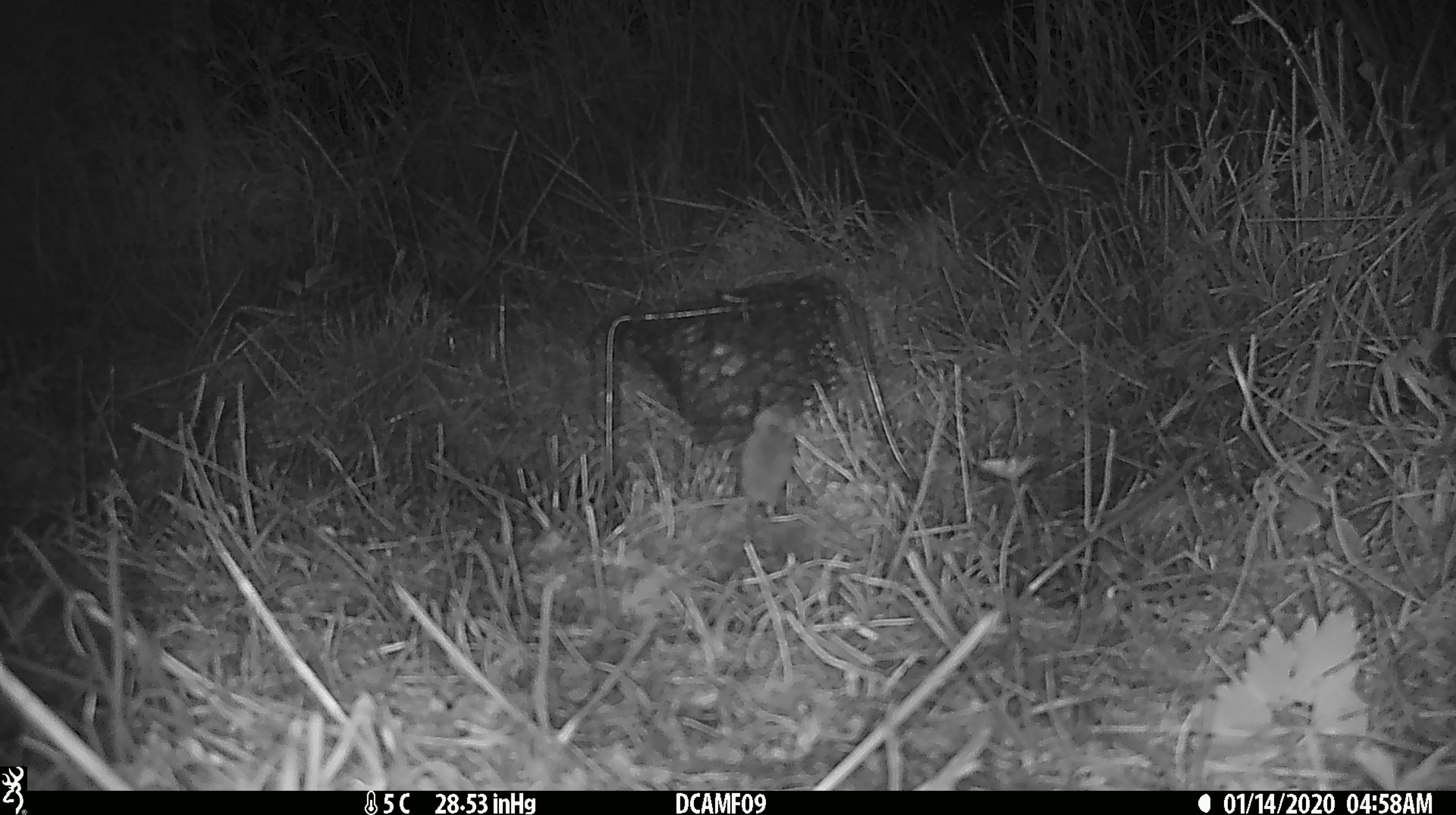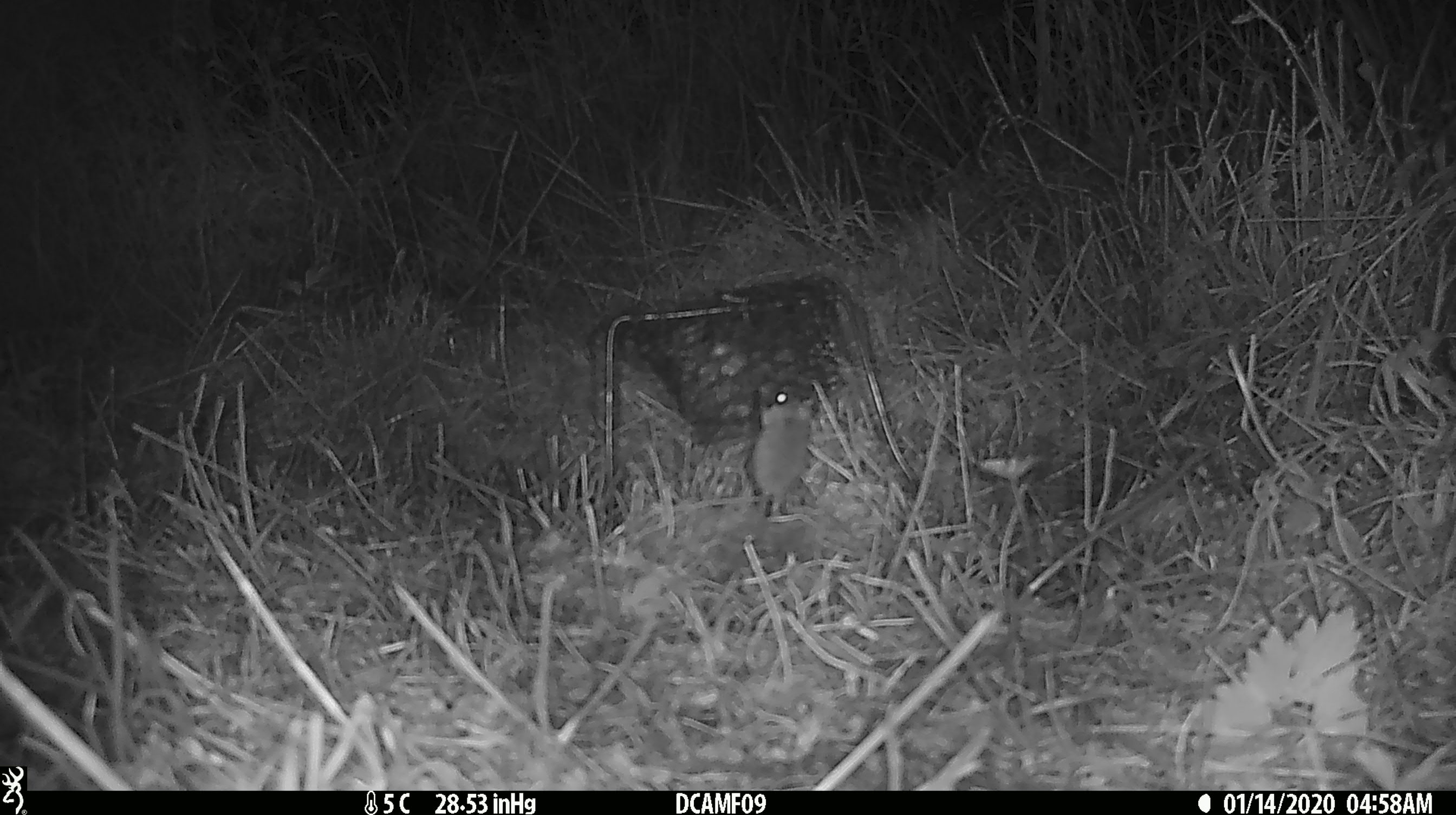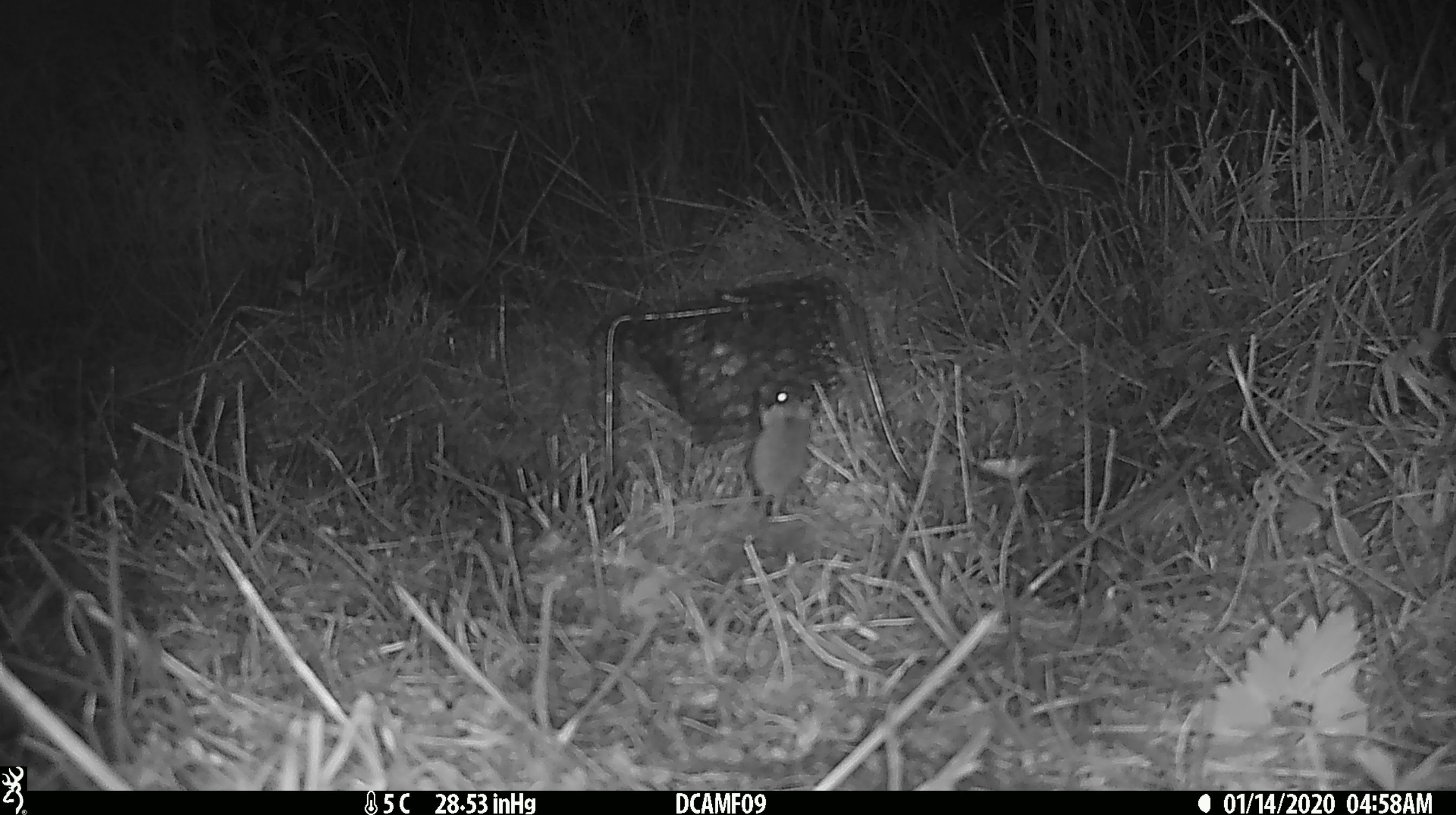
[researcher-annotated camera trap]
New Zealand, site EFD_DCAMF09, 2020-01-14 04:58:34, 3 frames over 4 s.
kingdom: Animalia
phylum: Chordata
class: Mammalia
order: Rodentia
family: Muridae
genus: Mus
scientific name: Mus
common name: mouse